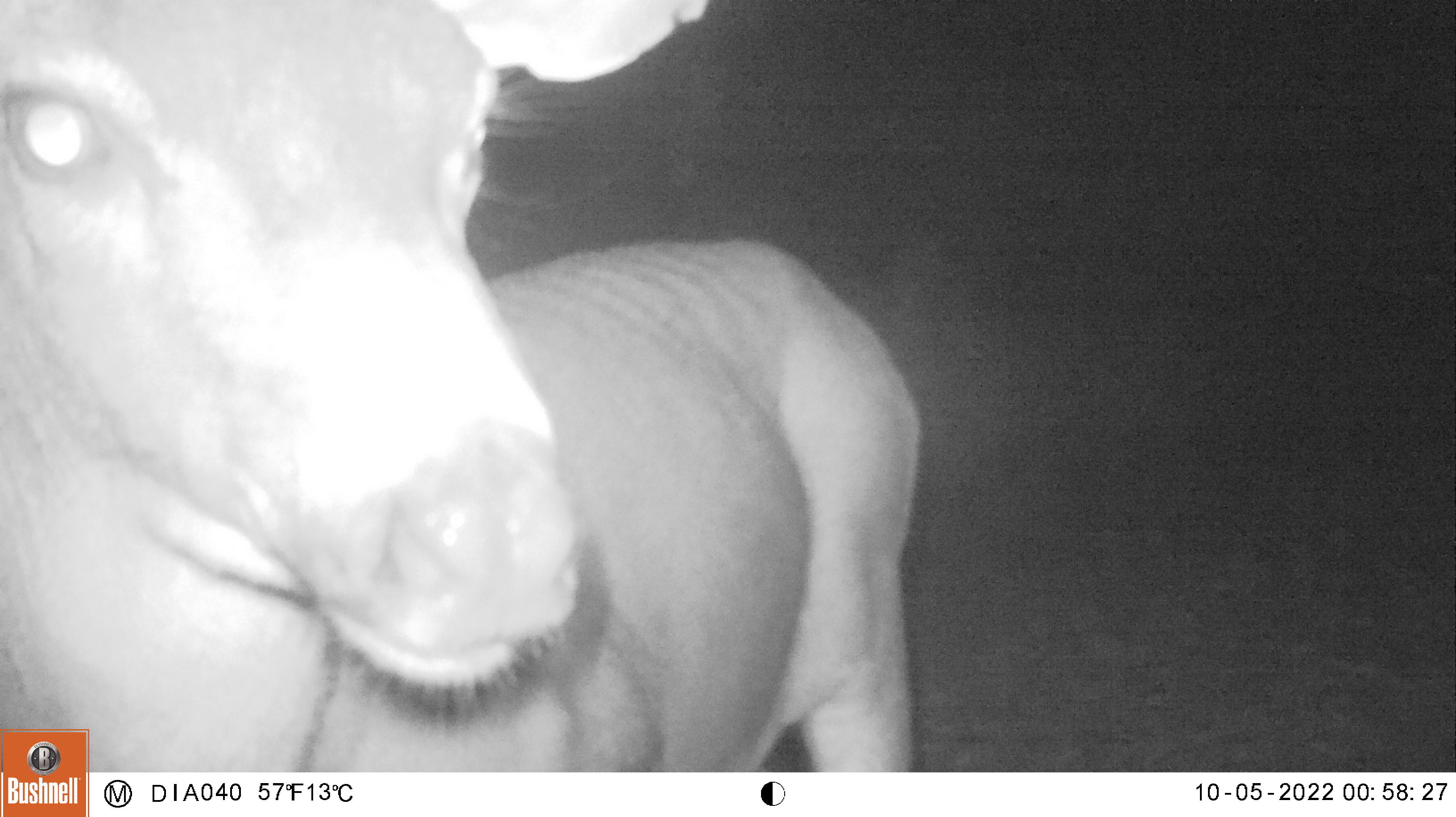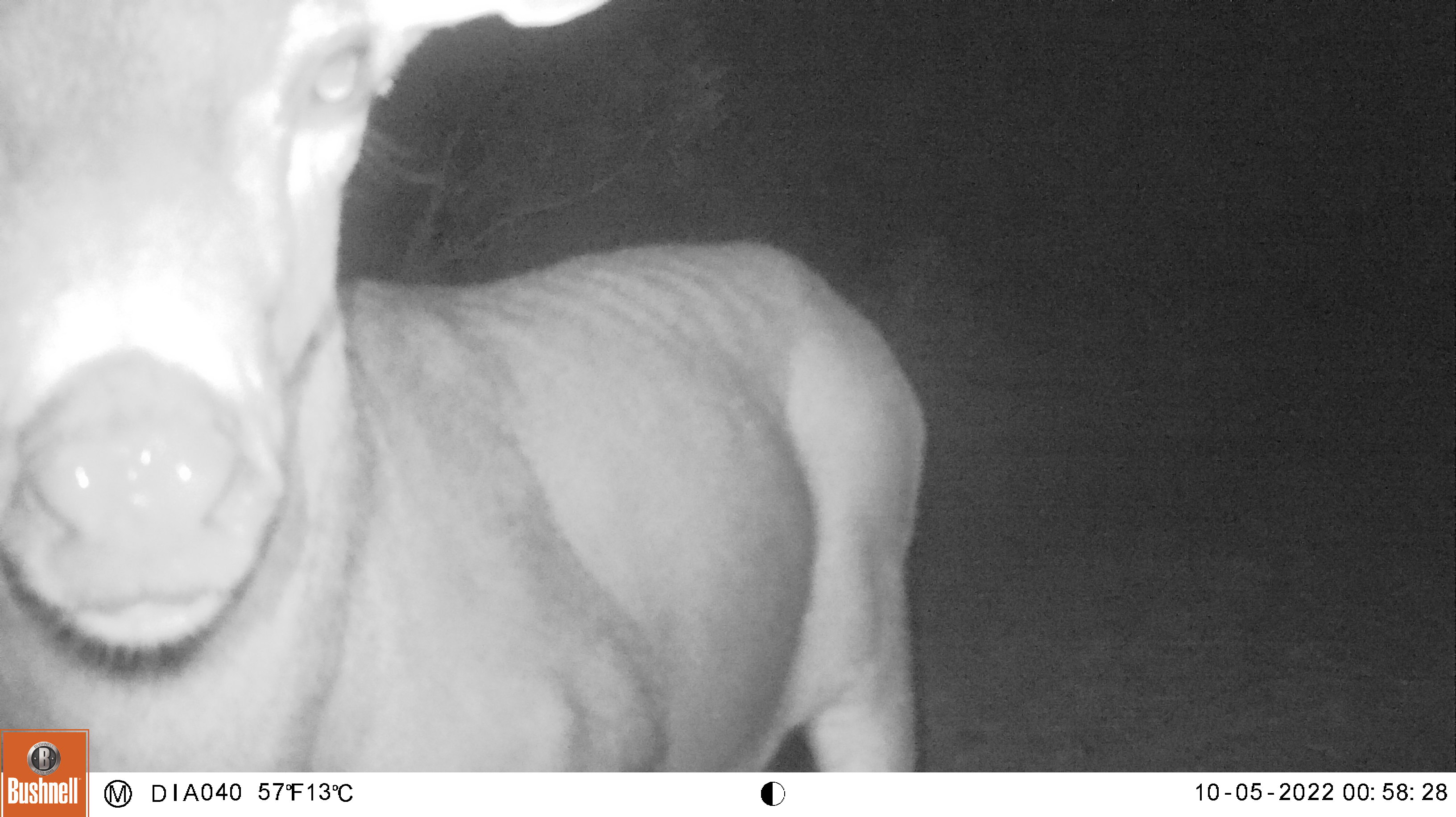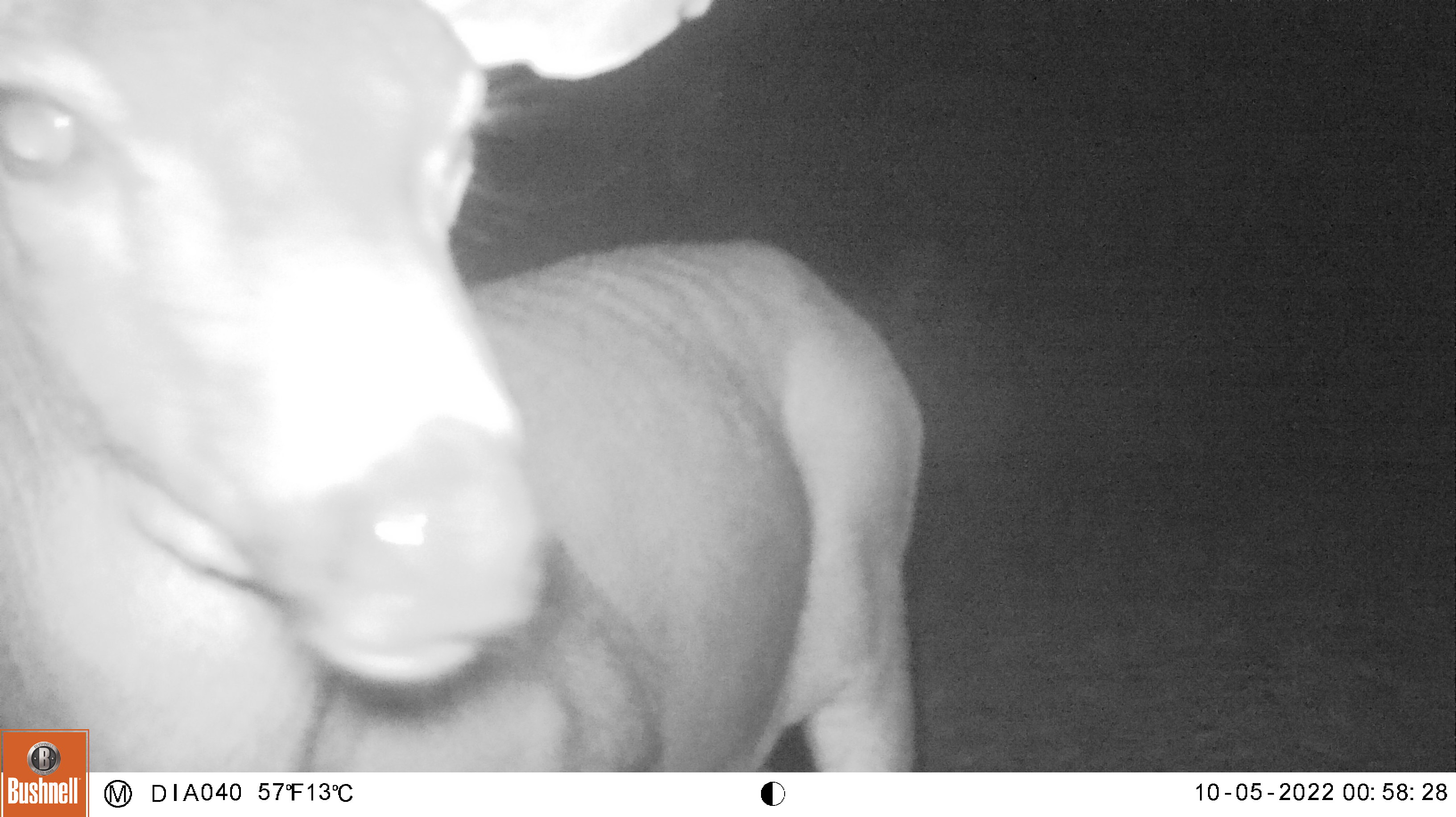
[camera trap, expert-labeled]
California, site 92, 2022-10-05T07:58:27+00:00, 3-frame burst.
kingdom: Animalia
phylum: Chordata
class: Mammalia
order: Artiodactyla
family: Cervidae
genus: Odocoileus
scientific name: Odocoileus hemionus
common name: mule deer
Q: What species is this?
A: Mule deer (Odocoileus hemionus).